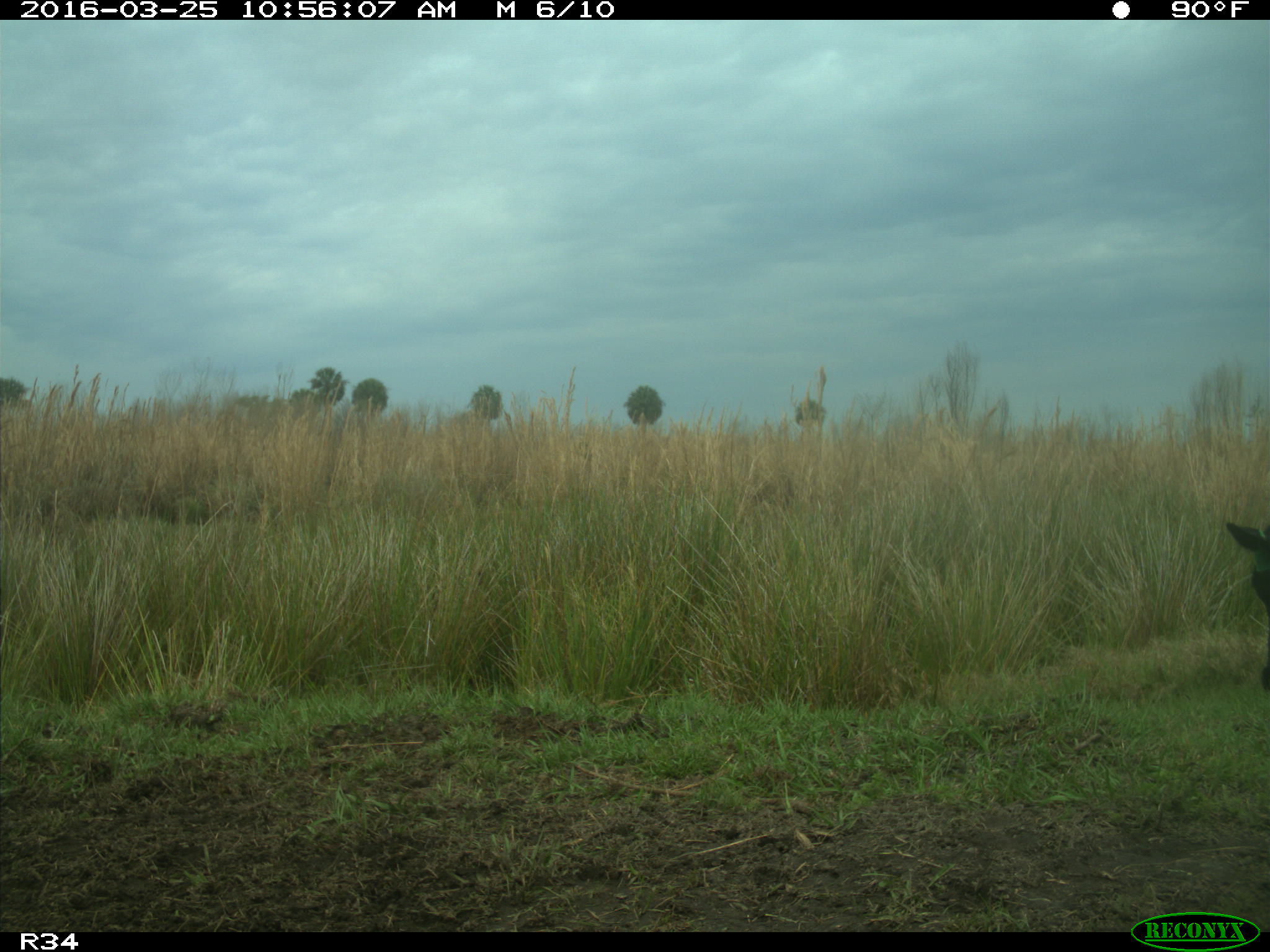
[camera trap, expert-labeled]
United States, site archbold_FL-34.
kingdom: Animalia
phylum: Chordata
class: Mammalia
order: Artiodactyla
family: Bovidae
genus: Bos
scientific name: Bos taurus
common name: domestic cow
Bos taurus (domestic cow).